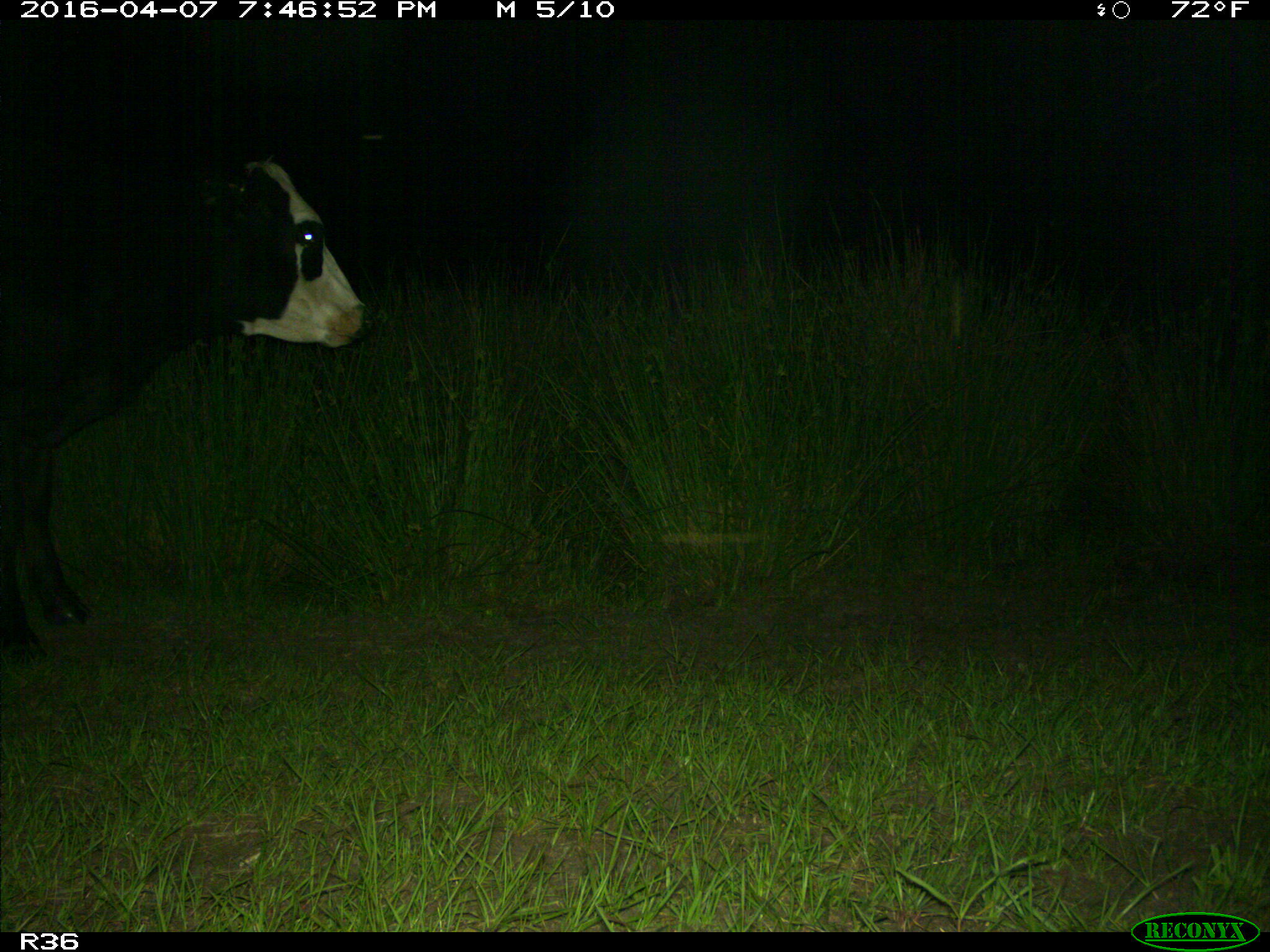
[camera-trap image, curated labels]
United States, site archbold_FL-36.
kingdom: Animalia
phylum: Chordata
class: Mammalia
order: Artiodactyla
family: Bovidae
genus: Bos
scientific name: Bos taurus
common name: domestic cow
Bos taurus (domestic cow).